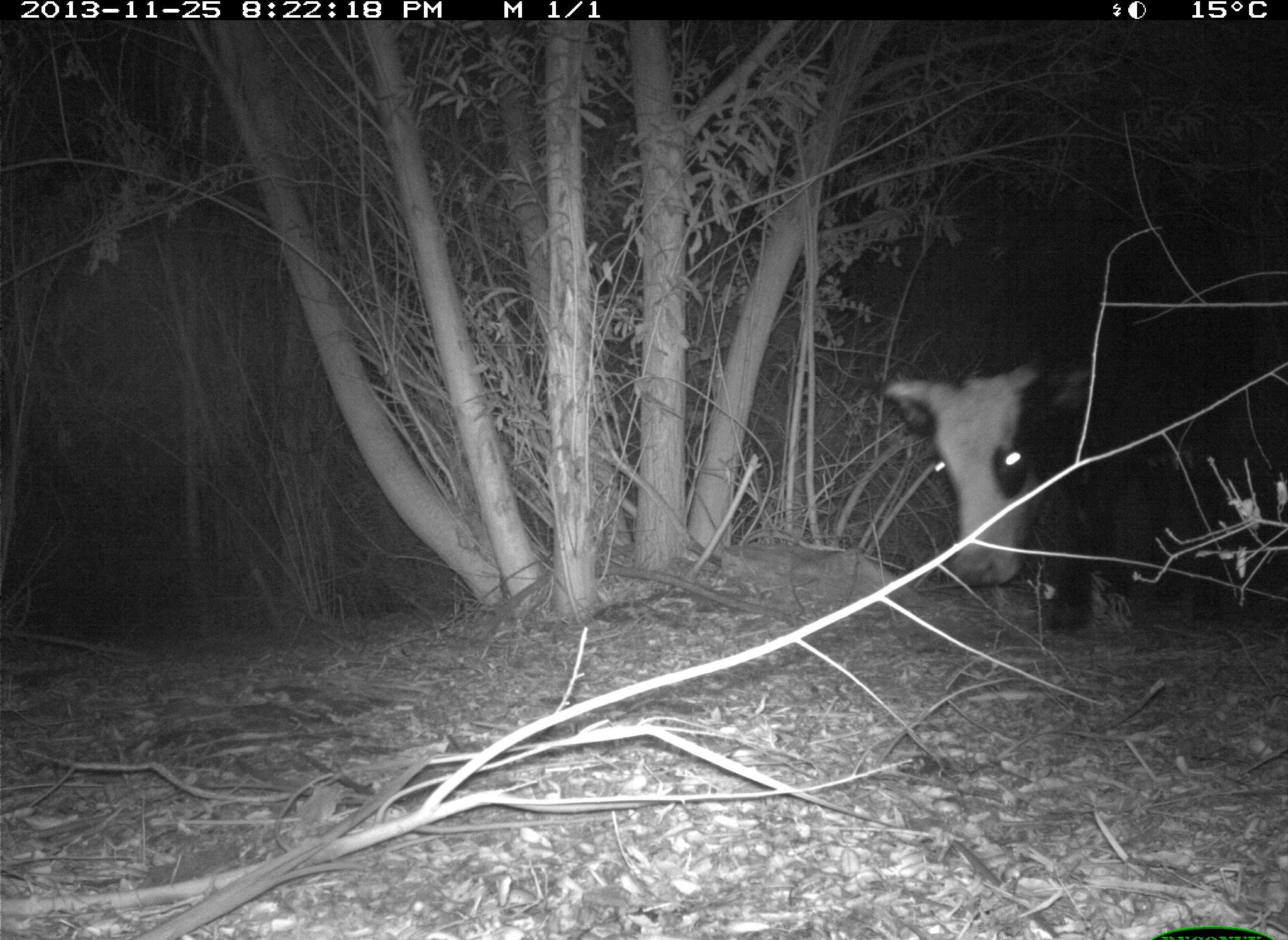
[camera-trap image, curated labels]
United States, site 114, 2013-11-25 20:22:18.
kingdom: Animalia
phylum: Chordata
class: Mammalia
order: Artiodactyla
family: Bovidae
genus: Bos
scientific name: Bos taurus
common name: cow